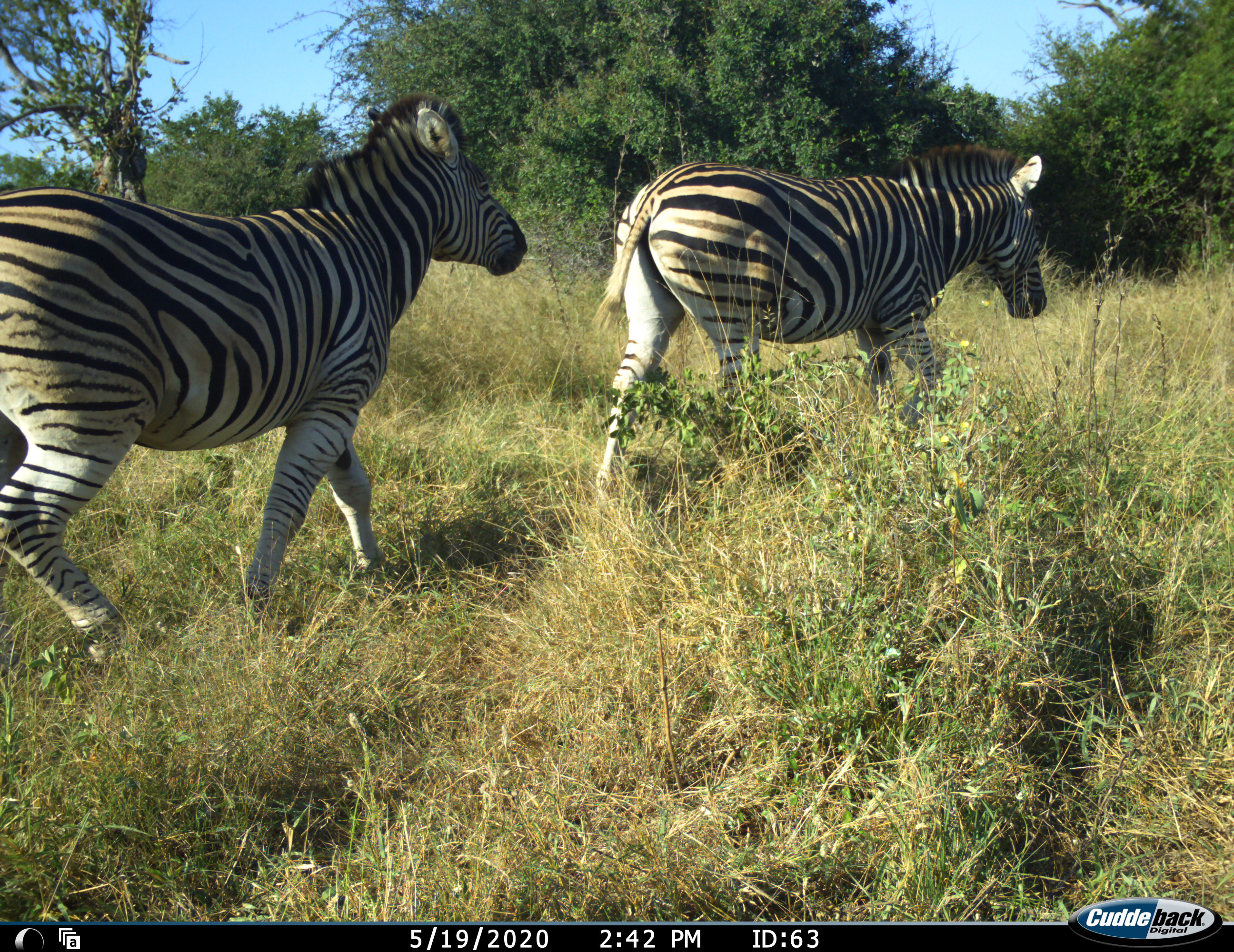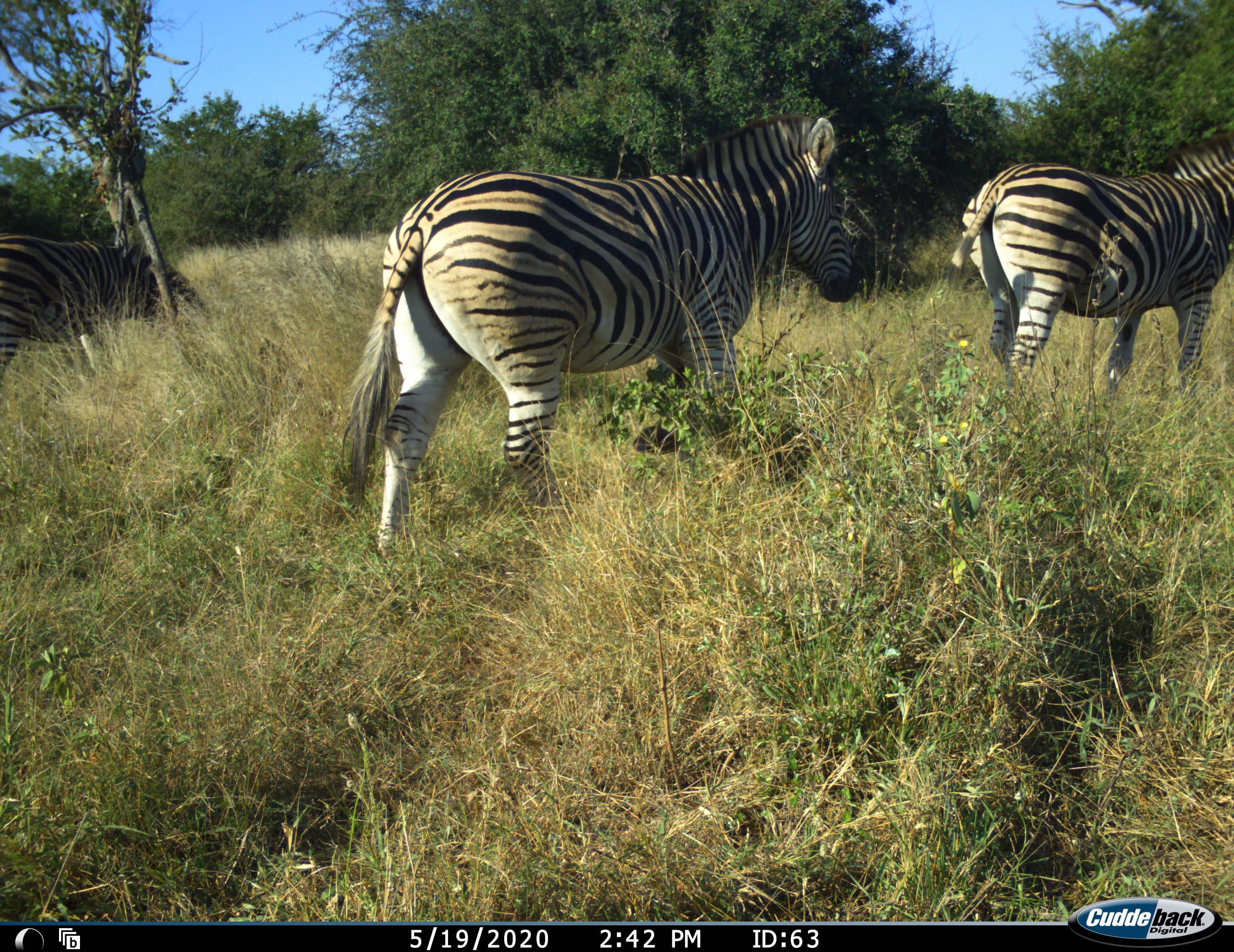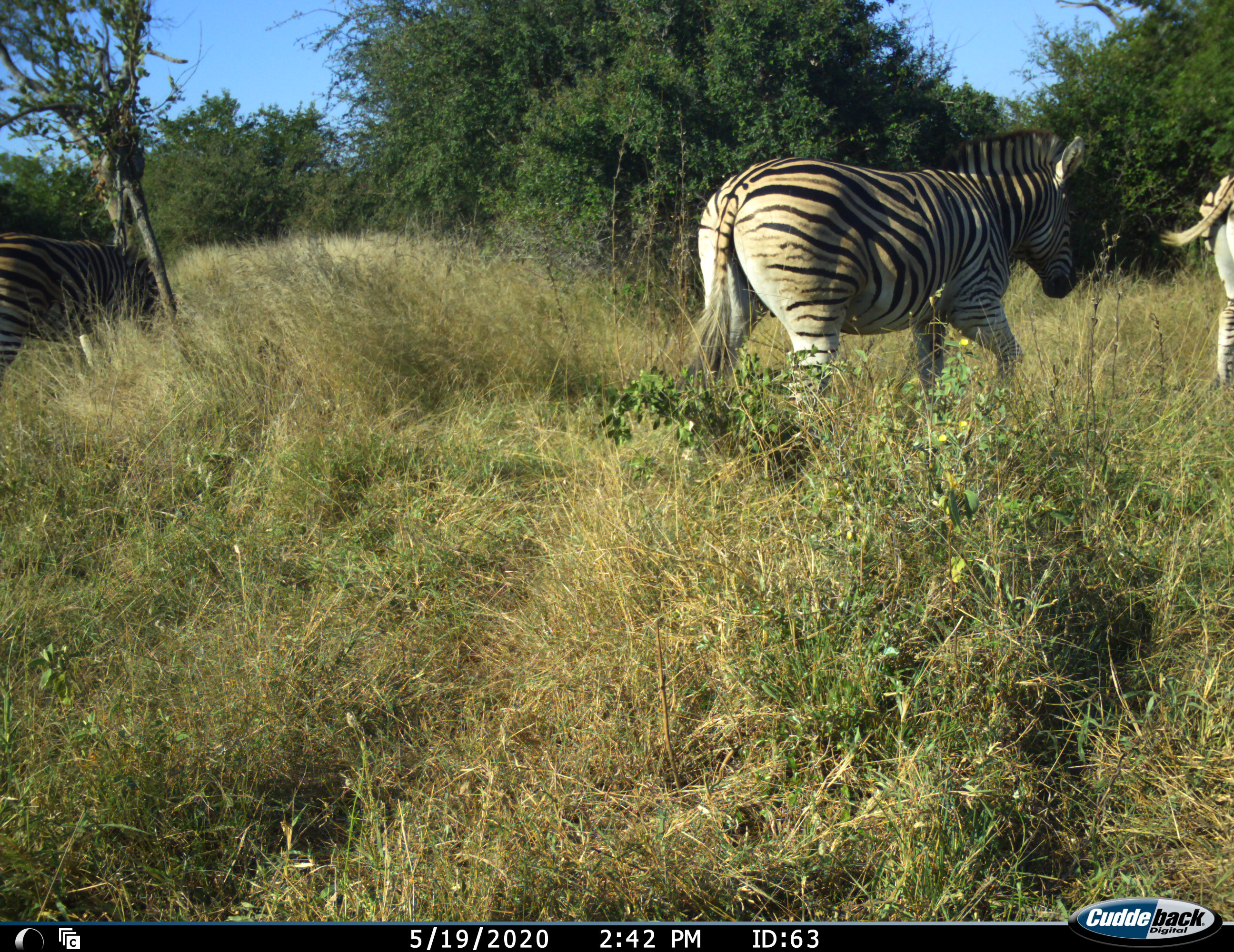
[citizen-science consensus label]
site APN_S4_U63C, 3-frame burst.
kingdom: Animalia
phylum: Chordata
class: Mammalia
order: Perissodactyla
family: Equidae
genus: Equus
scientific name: Equus quagga burchellii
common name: burchell's zebra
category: zebraburchells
Zebraburchells (burchell's zebra) (Equus quagga burchellii), count 3. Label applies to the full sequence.